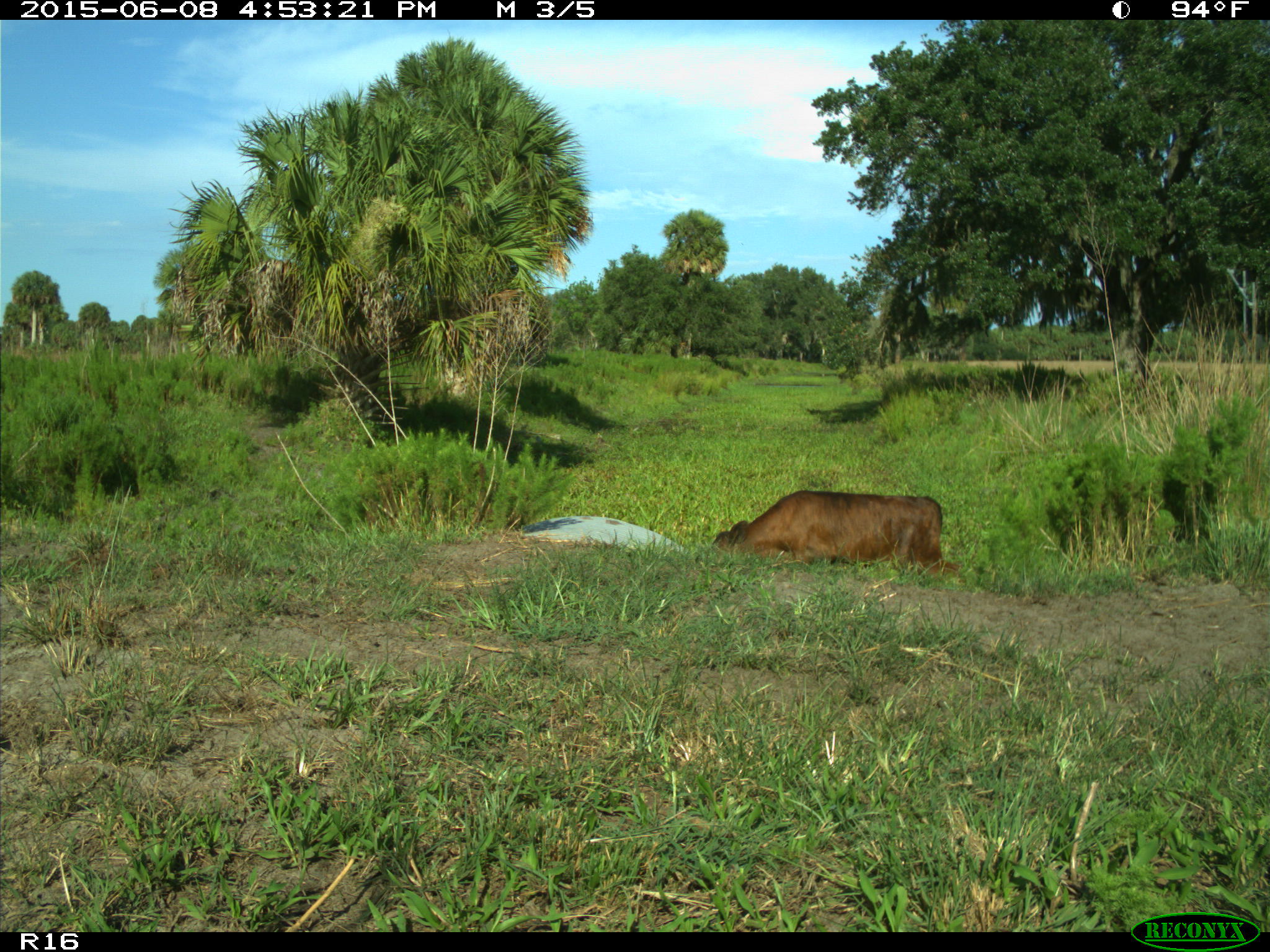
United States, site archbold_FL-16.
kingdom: Animalia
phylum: Chordata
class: Mammalia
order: Artiodactyla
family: Bovidae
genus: Bos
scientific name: Bos taurus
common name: domestic cow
Bos taurus (domestic cow).